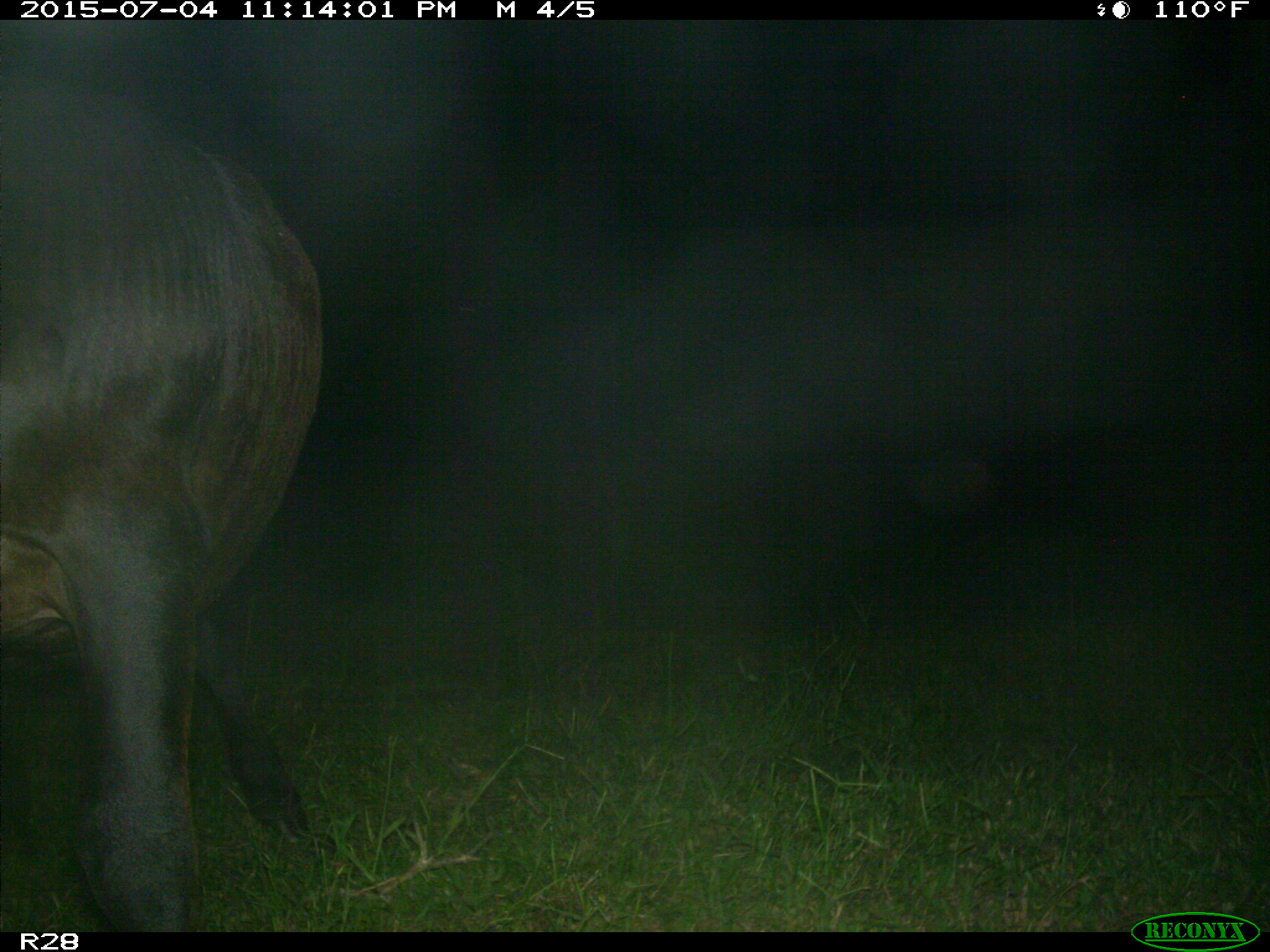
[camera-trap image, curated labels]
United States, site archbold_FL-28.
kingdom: Animalia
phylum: Chordata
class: Mammalia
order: Artiodactyla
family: Bovidae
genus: Bos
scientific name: Bos taurus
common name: domestic cow